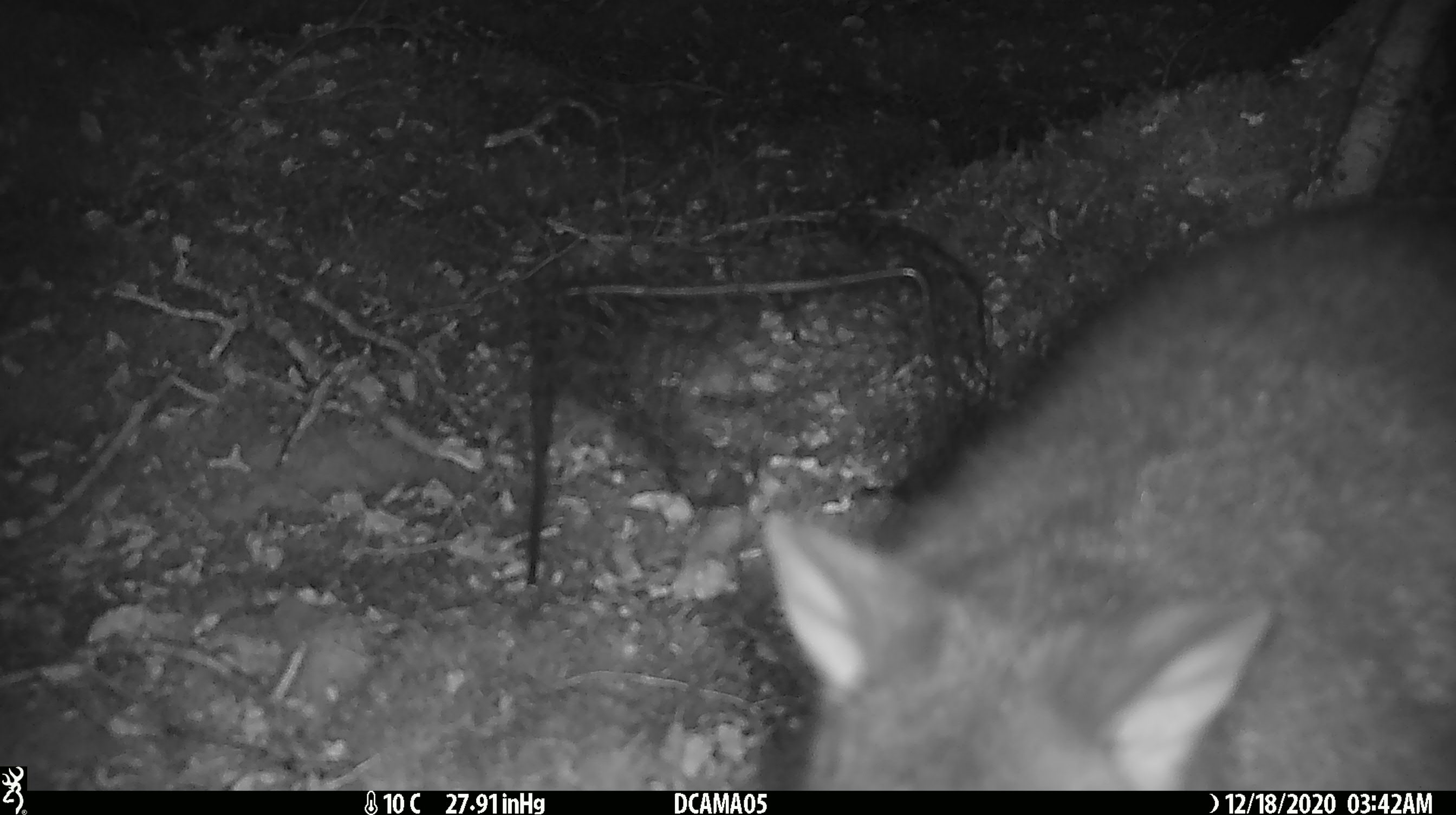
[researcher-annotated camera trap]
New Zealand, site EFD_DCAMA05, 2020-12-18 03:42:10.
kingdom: Animalia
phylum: Chordata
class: Mammalia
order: Diprotodontia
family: Phalangeridae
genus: Trichosurus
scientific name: Trichosurus vulpecula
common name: common brushtail possum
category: possum